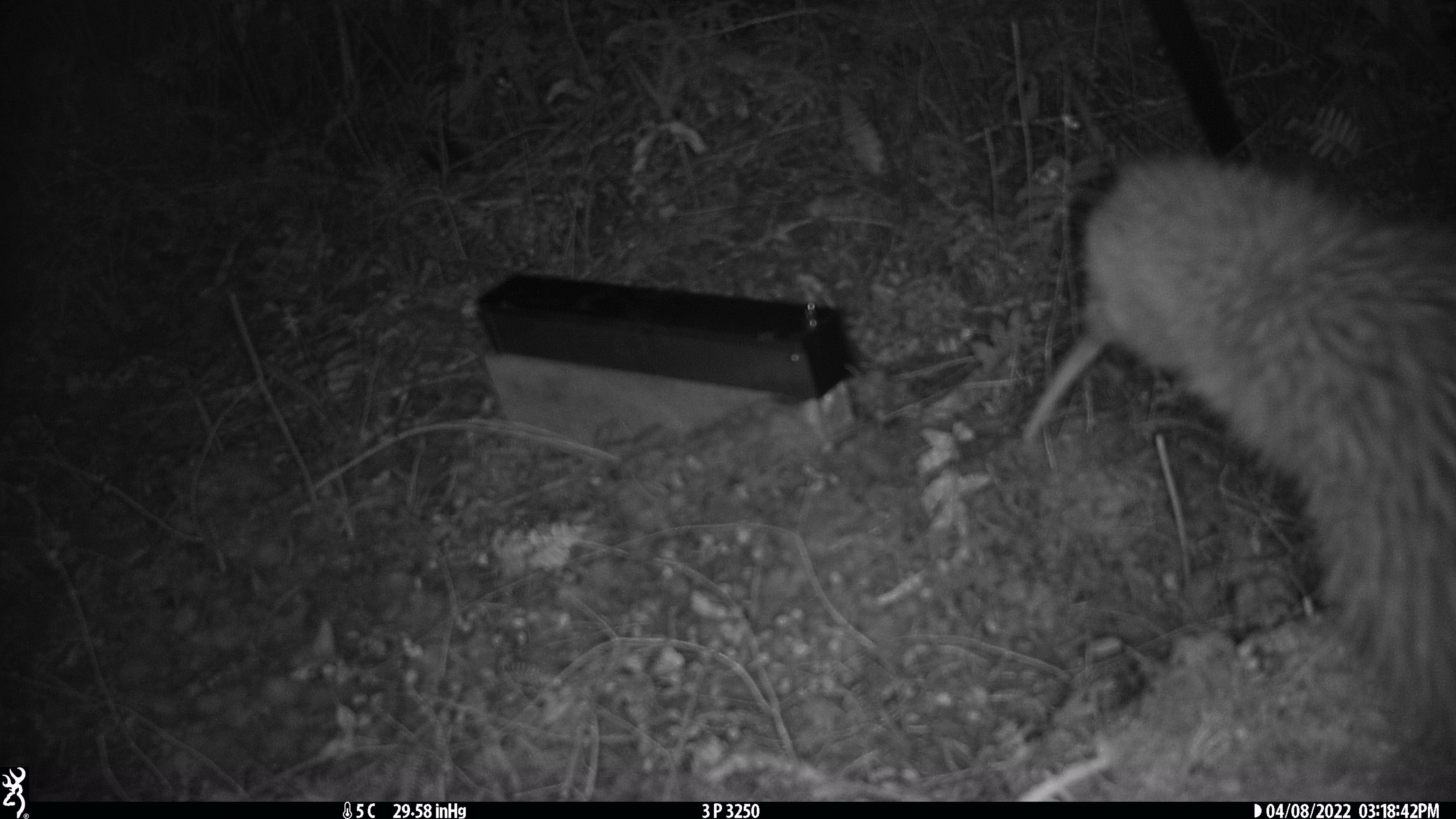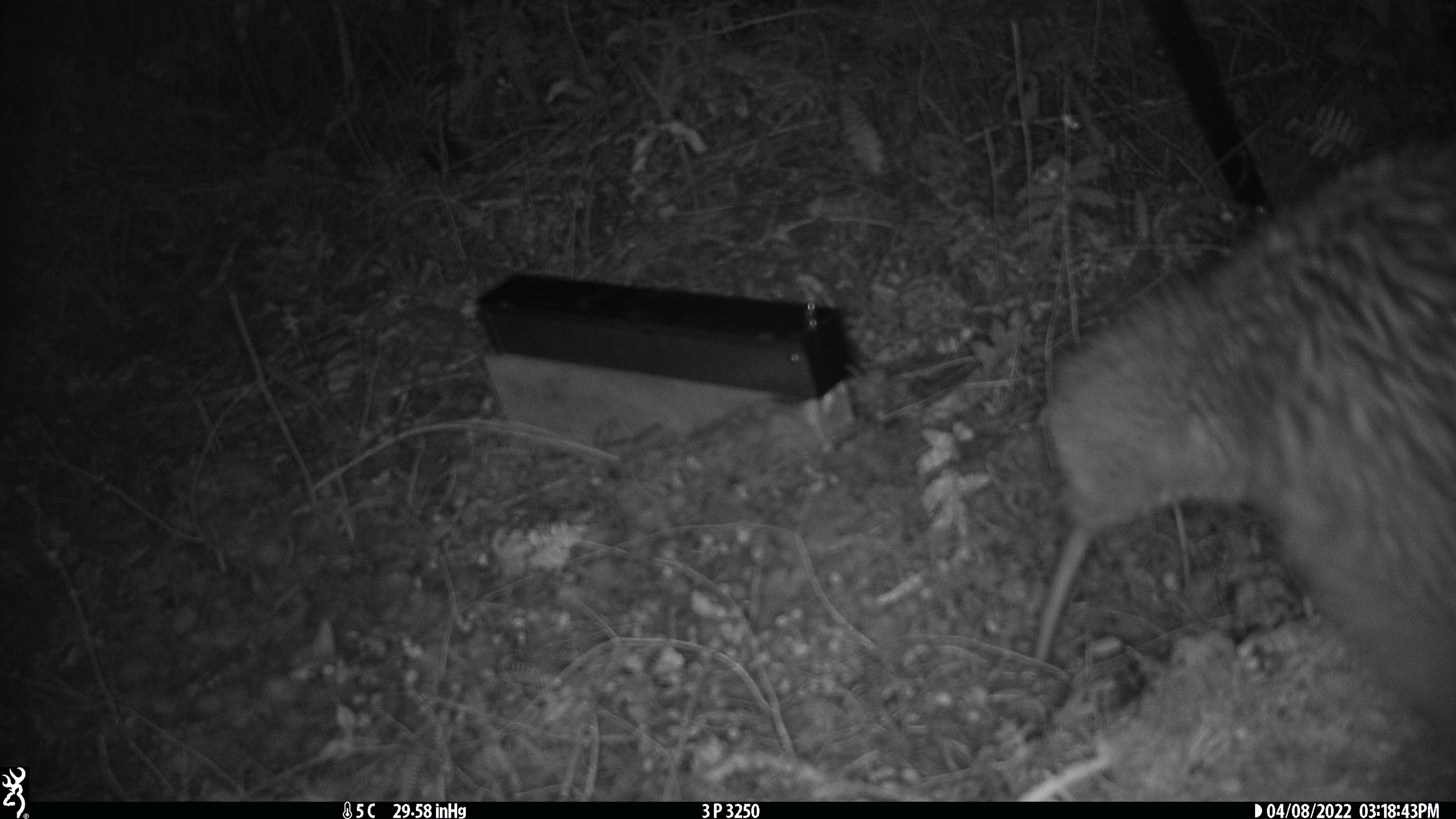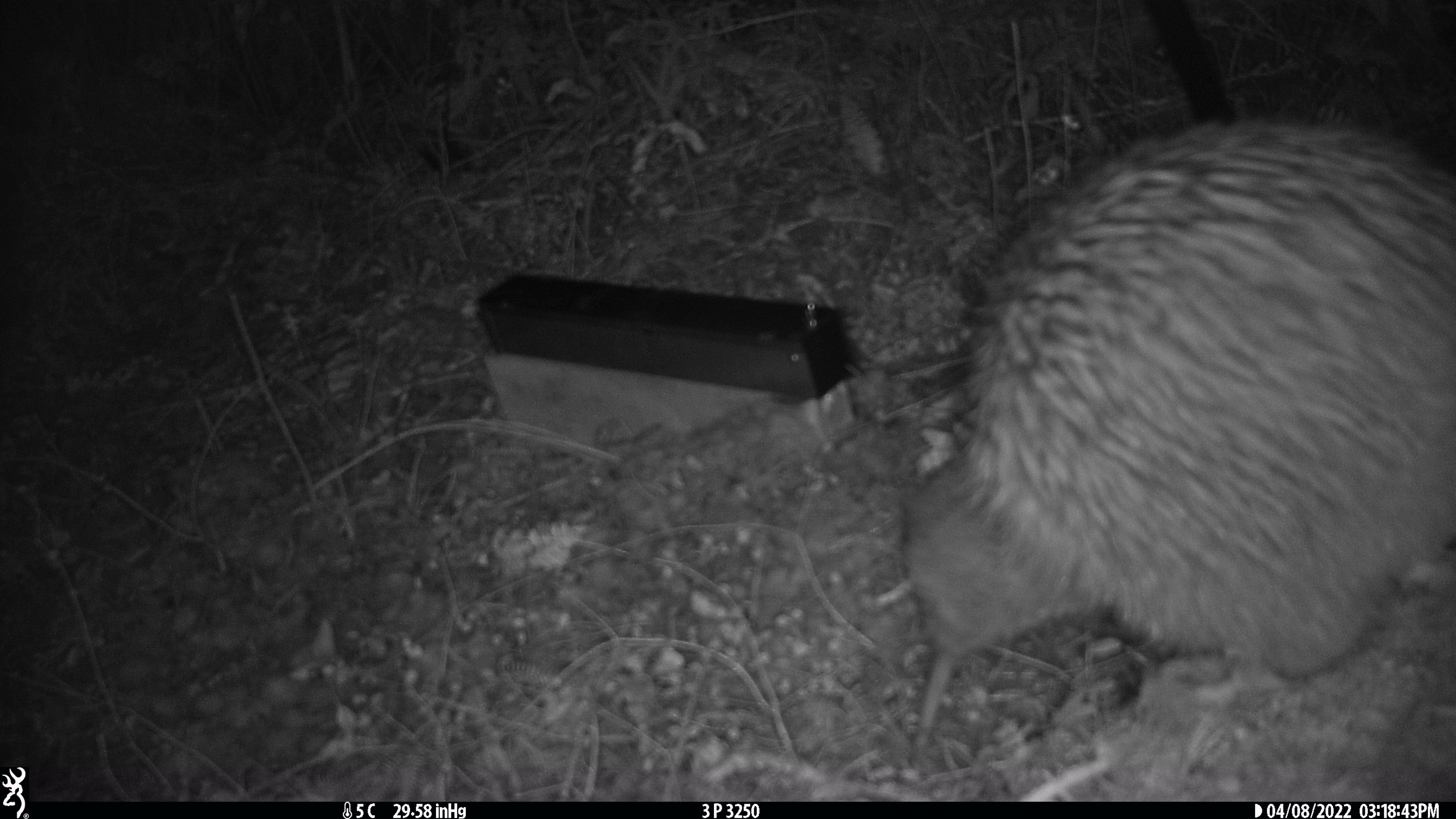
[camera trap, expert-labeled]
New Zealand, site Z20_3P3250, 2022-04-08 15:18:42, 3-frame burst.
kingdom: Animalia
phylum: Chordata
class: Aves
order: Apterygiformes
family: Apterygidae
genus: Apteryx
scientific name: Apteryx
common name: kiwi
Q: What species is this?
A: Kiwi (Apteryx).